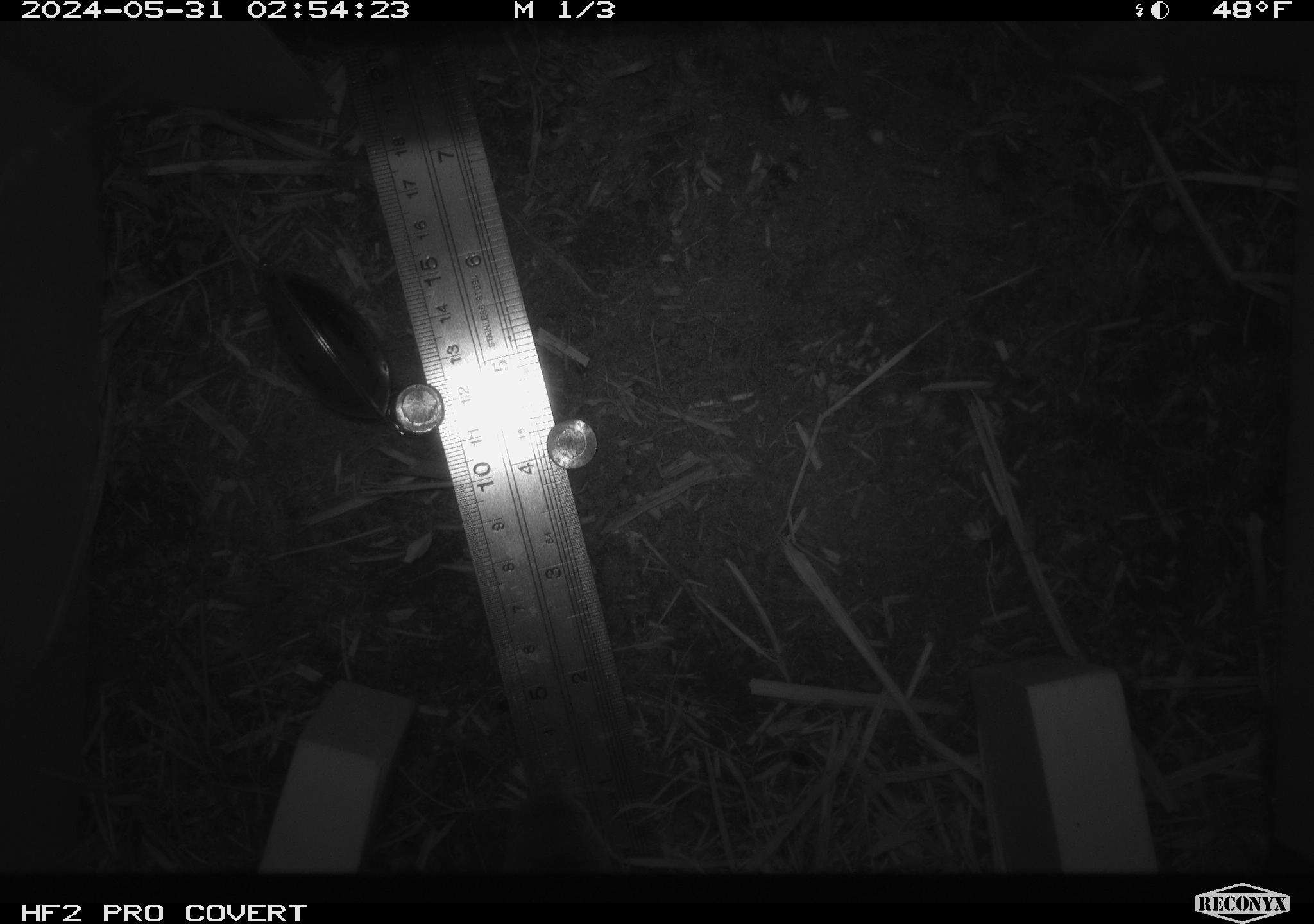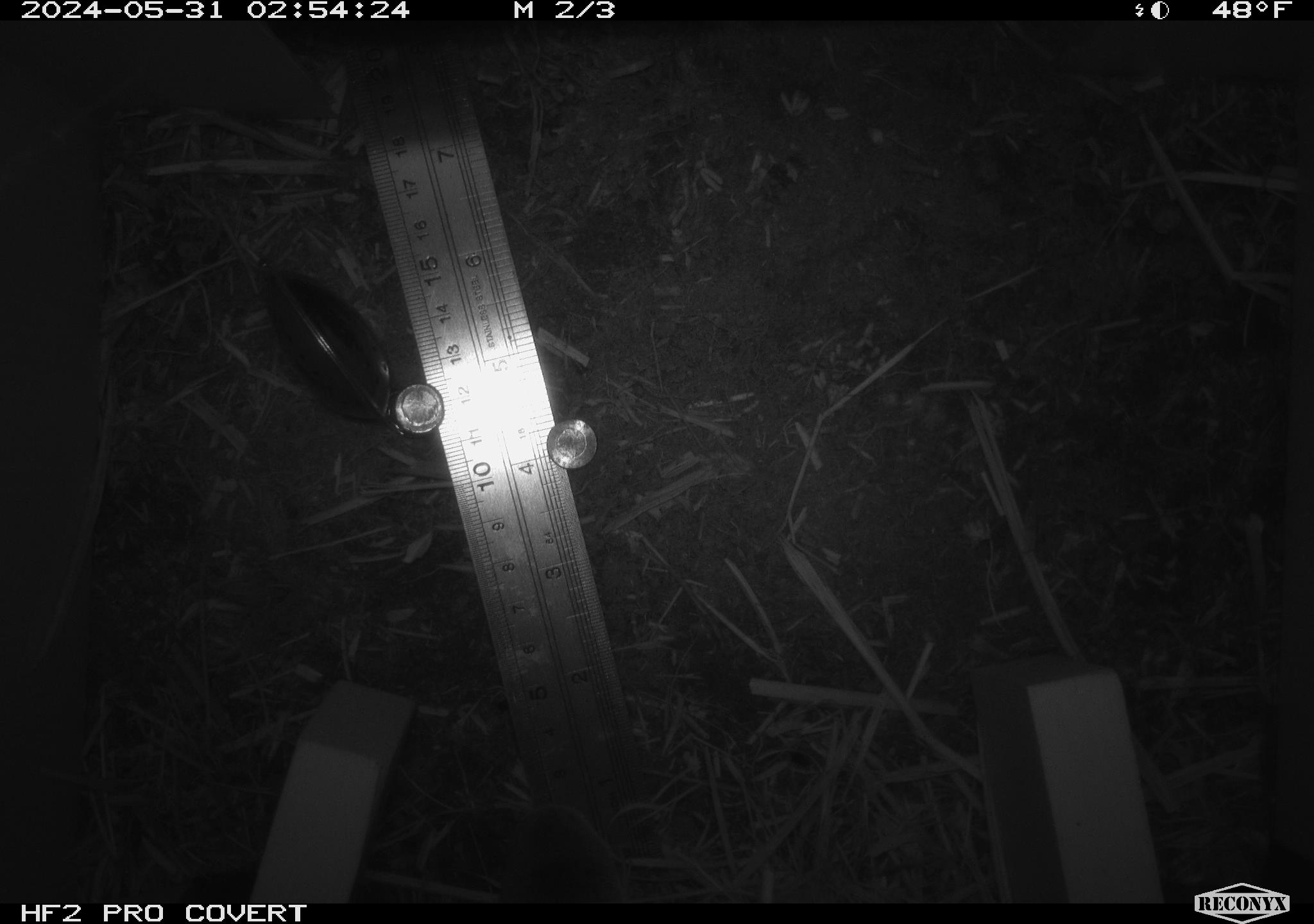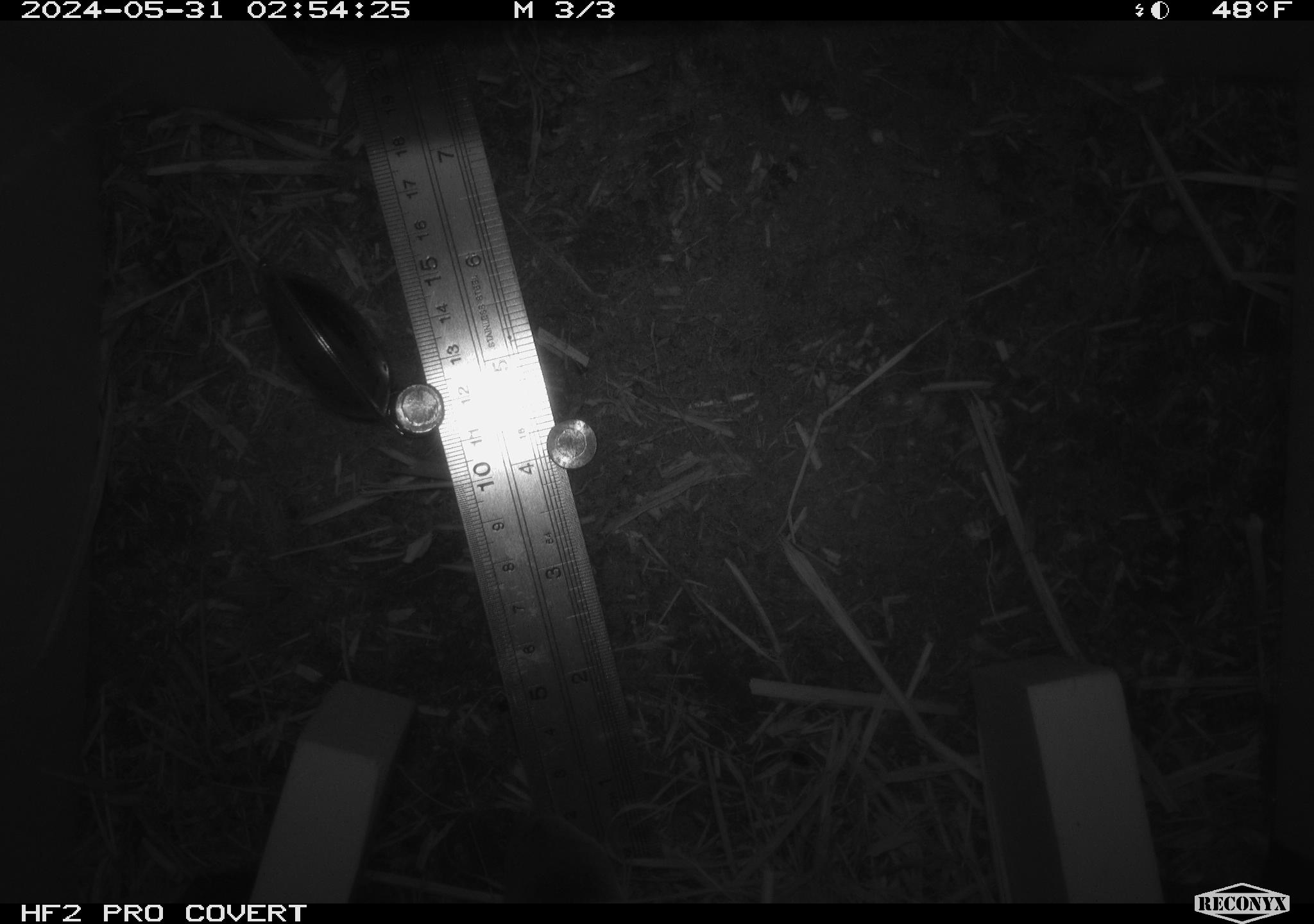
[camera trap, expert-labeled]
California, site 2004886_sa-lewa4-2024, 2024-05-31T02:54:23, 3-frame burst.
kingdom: Animalia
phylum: Chordata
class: Mammalia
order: Eulipotyphla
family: Soricidae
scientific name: Soricidae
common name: shrews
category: soricidae family